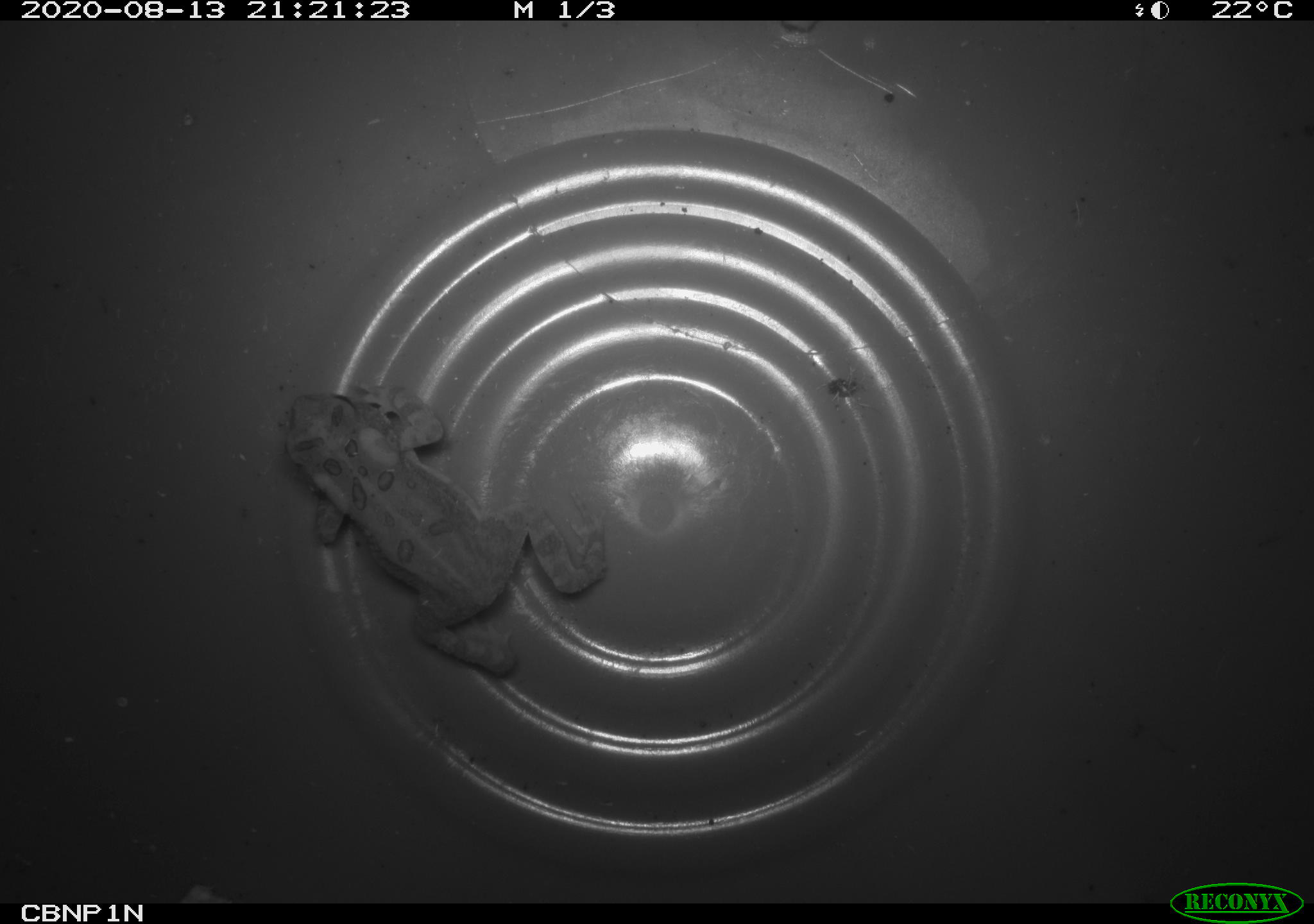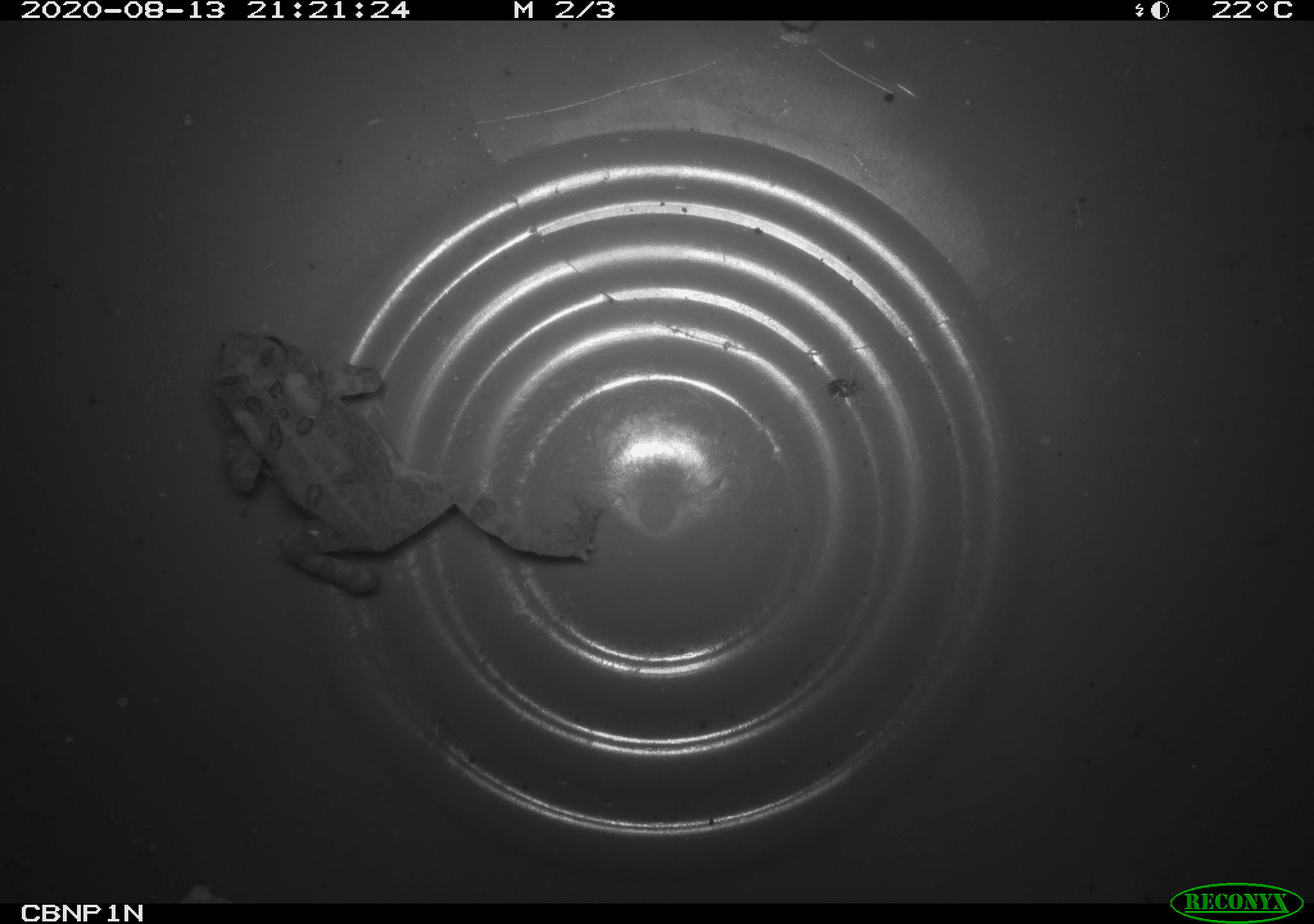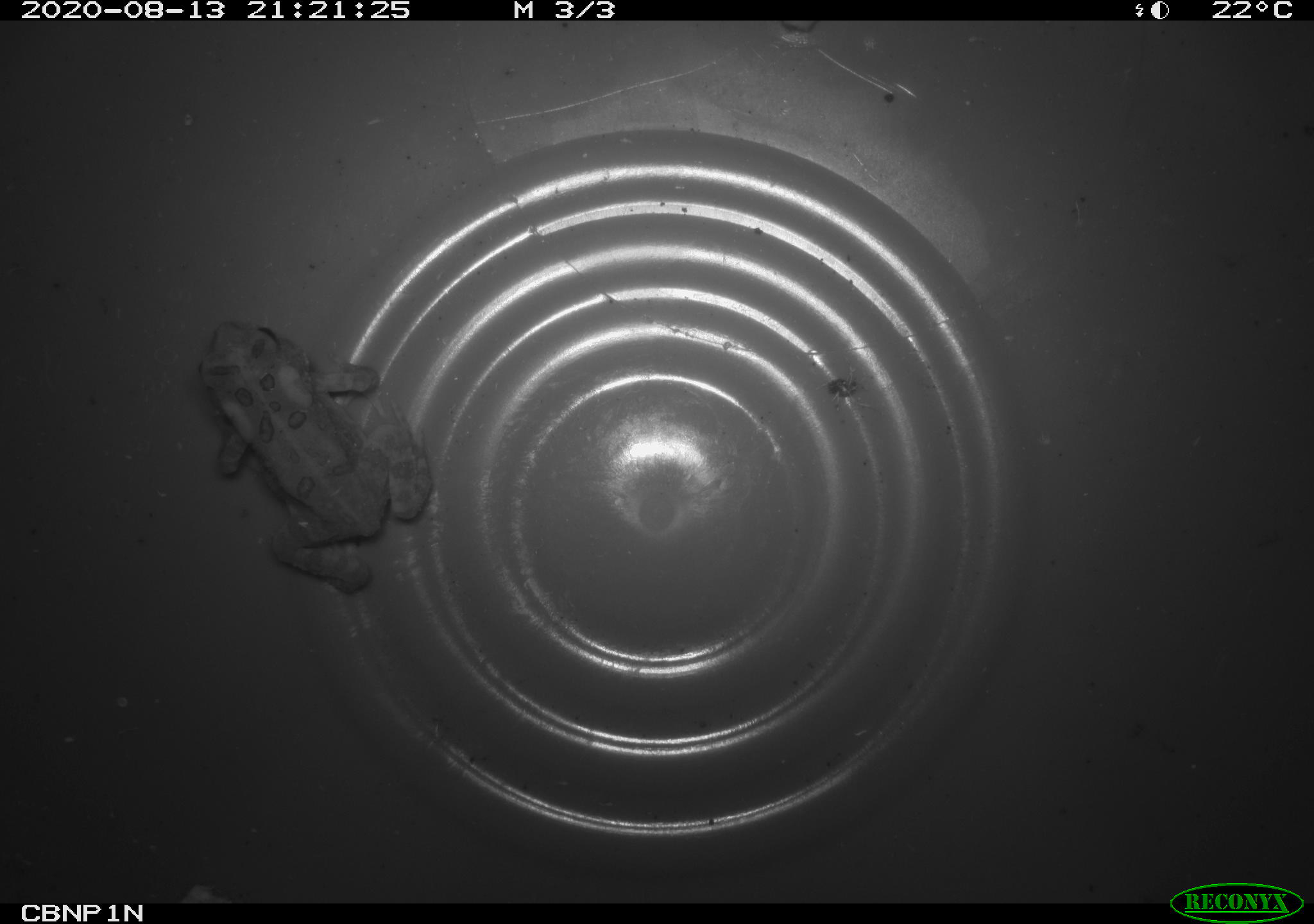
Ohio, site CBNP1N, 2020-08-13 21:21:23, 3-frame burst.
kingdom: Animalia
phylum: Chordata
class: Amphibia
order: Anura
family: Bufonidae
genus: Anaxyrus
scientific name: Anaxyrus americanus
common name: american toad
American toad (Anaxyrus americanus).